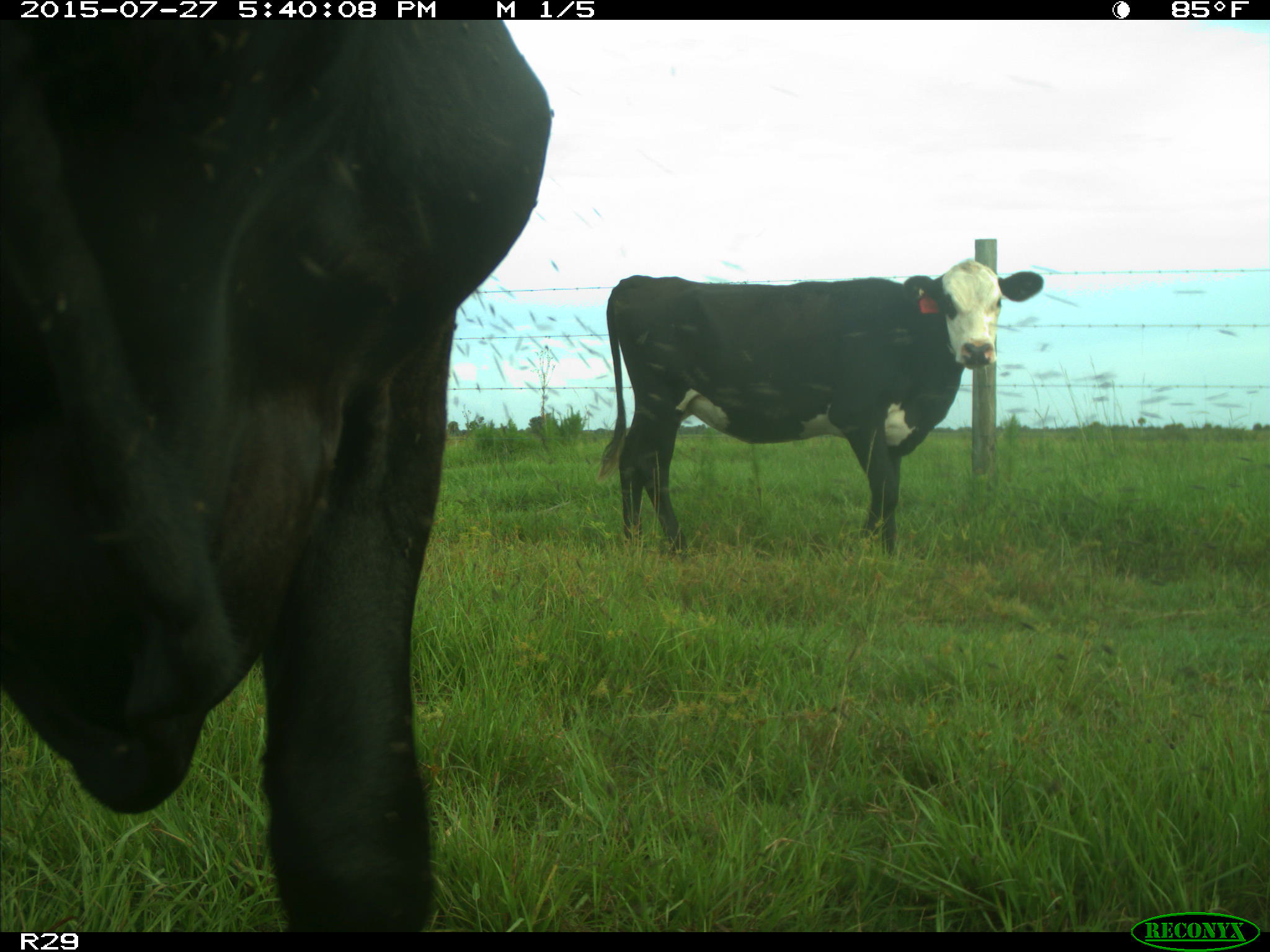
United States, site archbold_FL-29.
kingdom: Animalia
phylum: Chordata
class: Mammalia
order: Artiodactyla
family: Bovidae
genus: Bos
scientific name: Bos taurus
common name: domestic cow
Bos taurus (domestic cow).